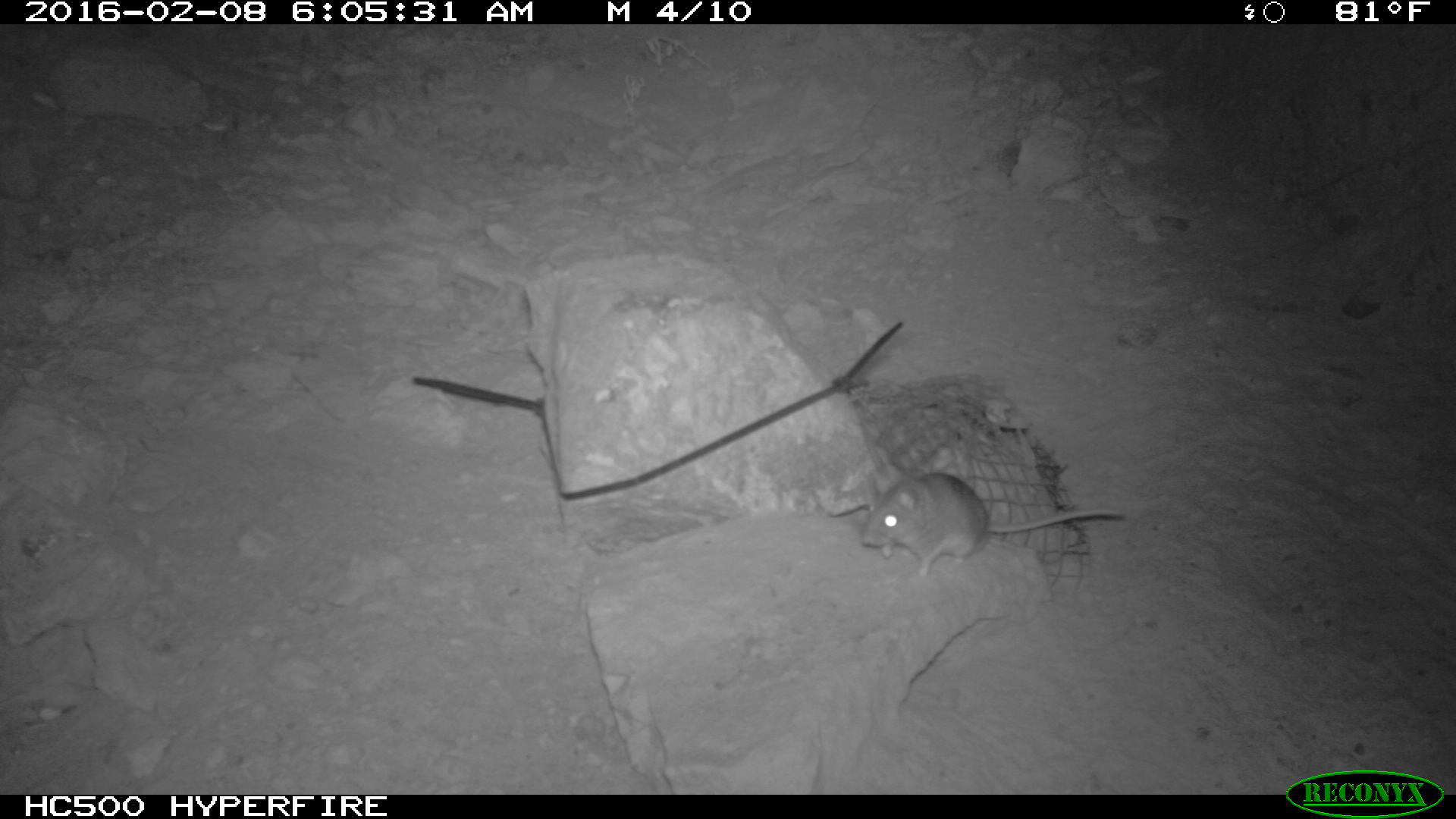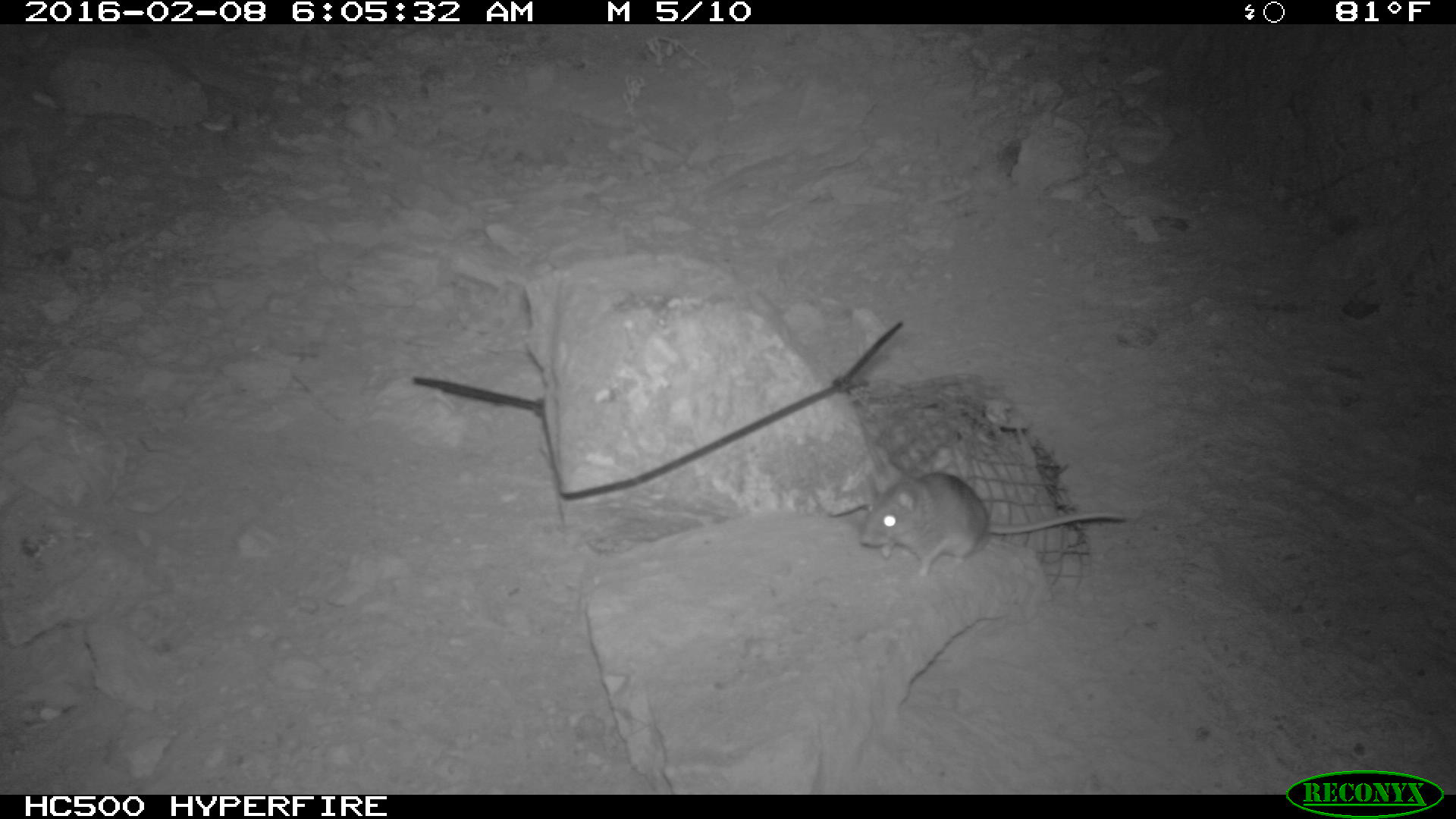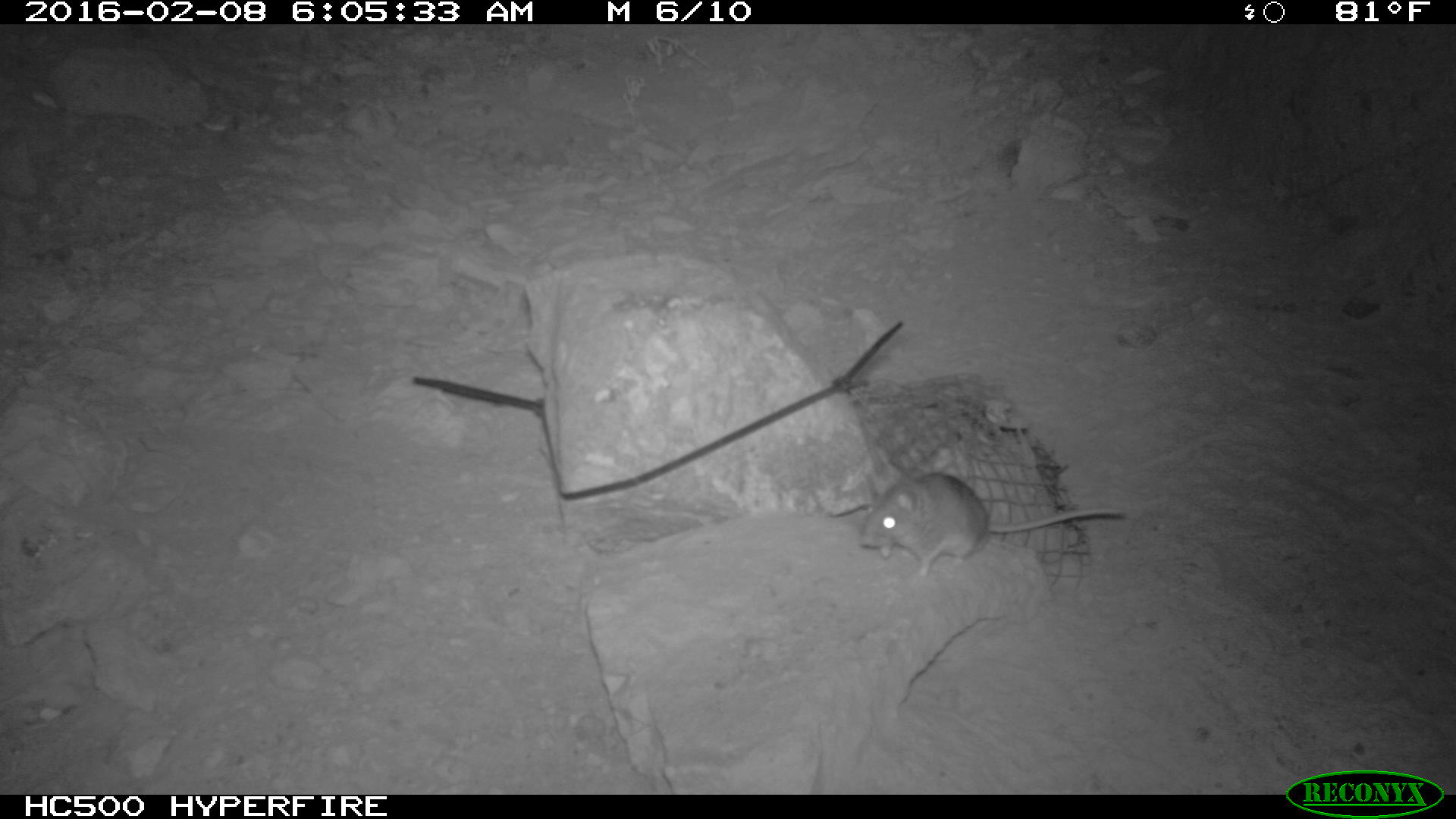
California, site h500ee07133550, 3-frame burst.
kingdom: Animalia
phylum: Chordata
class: Mammalia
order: Rodentia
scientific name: Rodentia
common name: rodent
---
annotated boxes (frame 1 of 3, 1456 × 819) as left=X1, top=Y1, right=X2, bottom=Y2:
rodent: left=861, top=468, right=1125, bottom=576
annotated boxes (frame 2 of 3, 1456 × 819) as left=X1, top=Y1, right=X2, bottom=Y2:
rodent: left=861, top=471, right=1128, bottom=579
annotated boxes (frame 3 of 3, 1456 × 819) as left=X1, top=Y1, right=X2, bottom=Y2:
rodent: left=859, top=469, right=1127, bottom=583